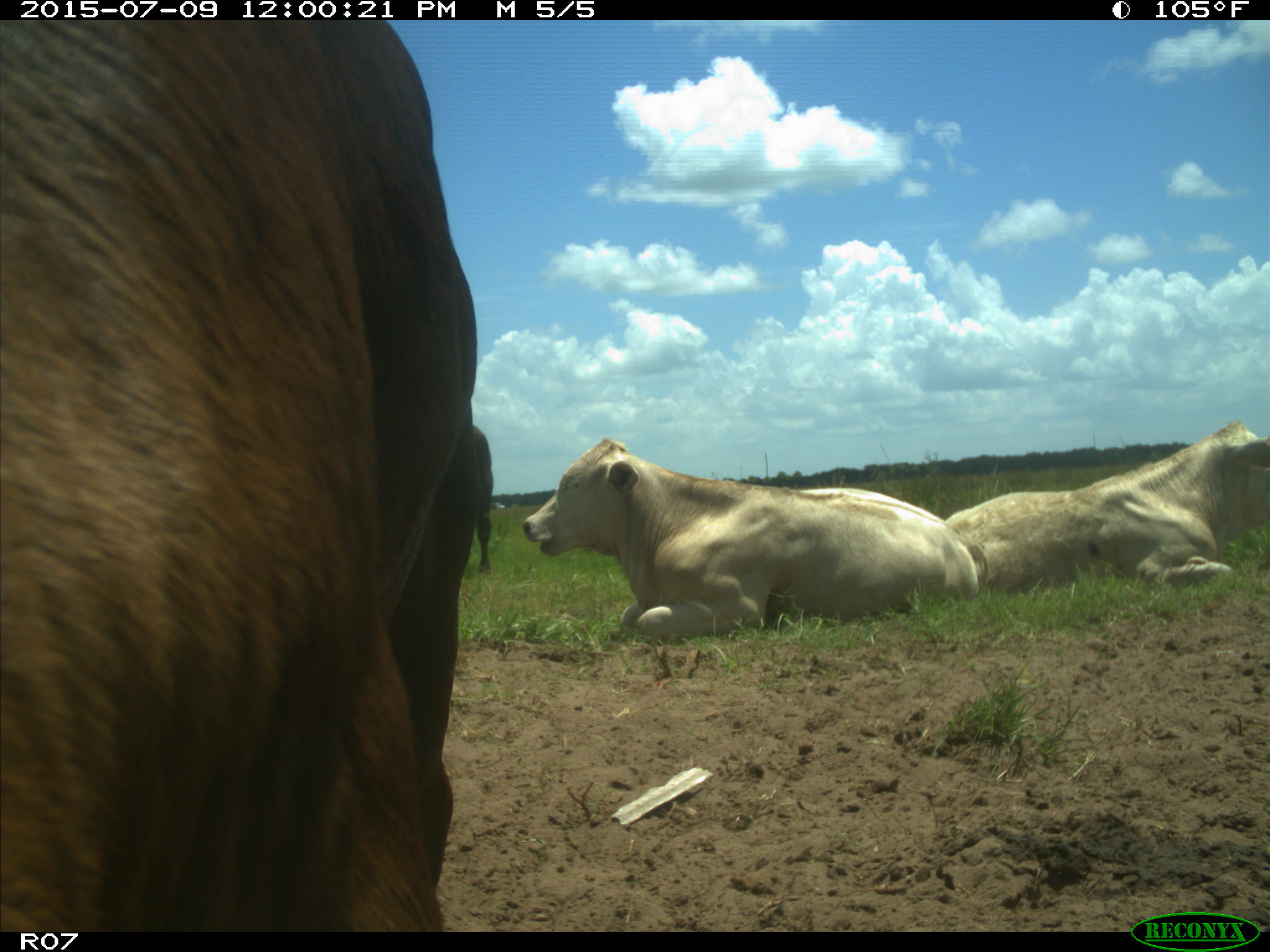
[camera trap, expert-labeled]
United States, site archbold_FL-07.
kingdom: Animalia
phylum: Chordata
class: Mammalia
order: Artiodactyla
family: Bovidae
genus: Bos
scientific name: Bos taurus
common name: domestic cow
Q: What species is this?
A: Bos taurus (domestic cow).